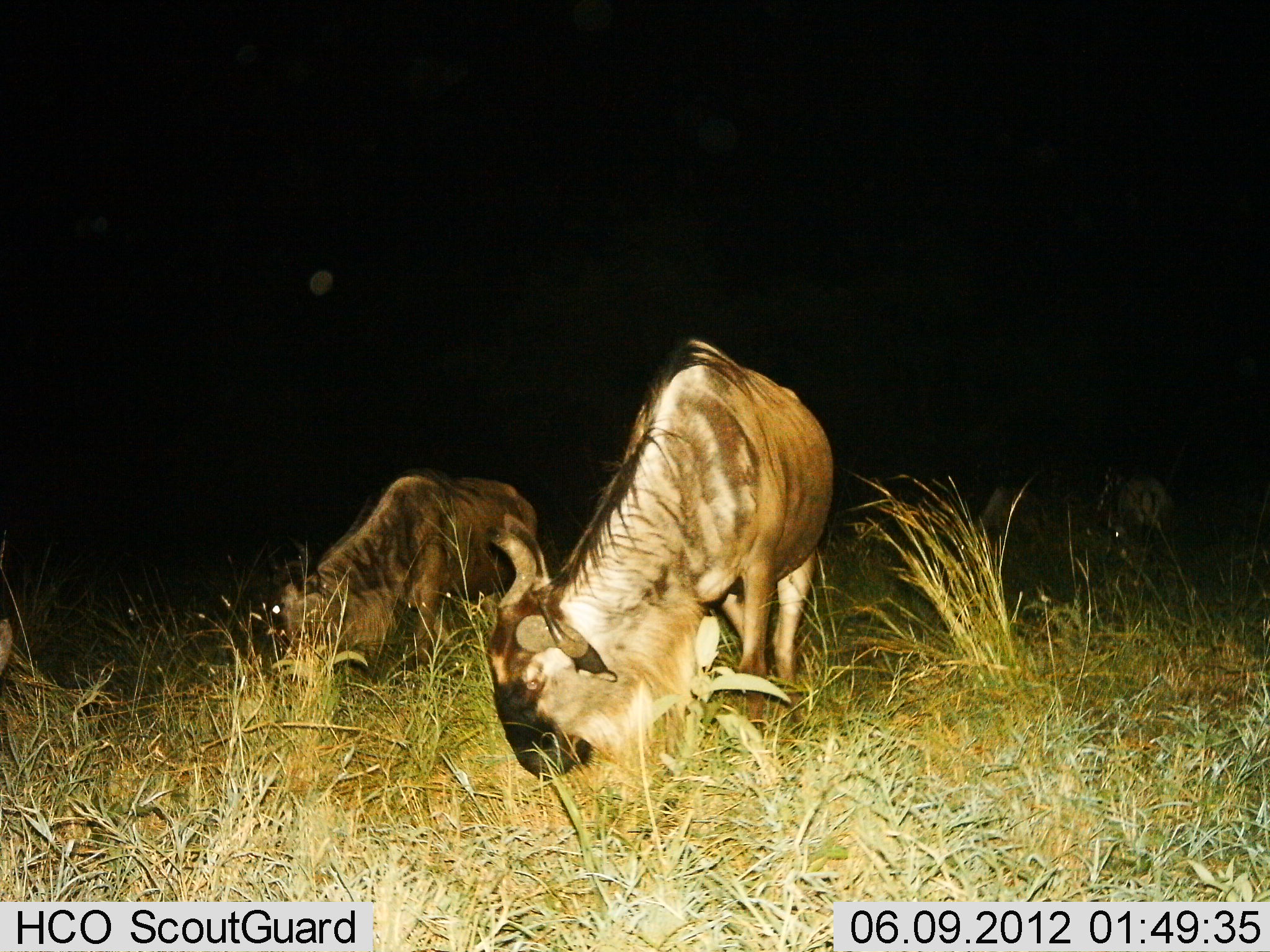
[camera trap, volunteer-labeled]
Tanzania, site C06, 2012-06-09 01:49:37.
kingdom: Animalia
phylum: Chordata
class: Mammalia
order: Artiodactyla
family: Bovidae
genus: Connochaetes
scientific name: Connochaetes taurinus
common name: blue wildebeest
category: wildebeest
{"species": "wildebeest (blue wildebeest) (Connochaetes taurinus)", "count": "3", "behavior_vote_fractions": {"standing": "10%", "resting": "20%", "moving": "0%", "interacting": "0%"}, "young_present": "0%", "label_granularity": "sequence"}